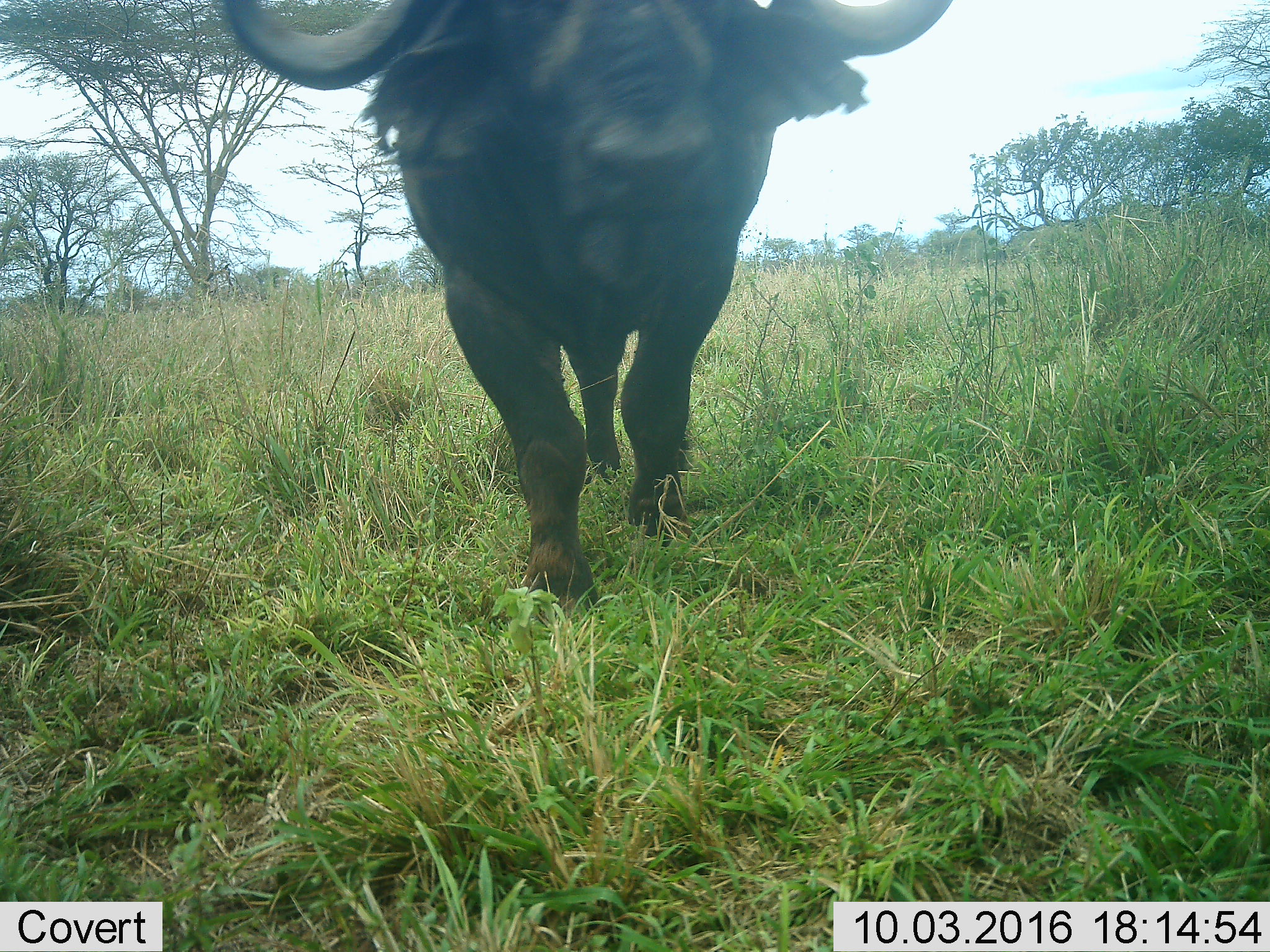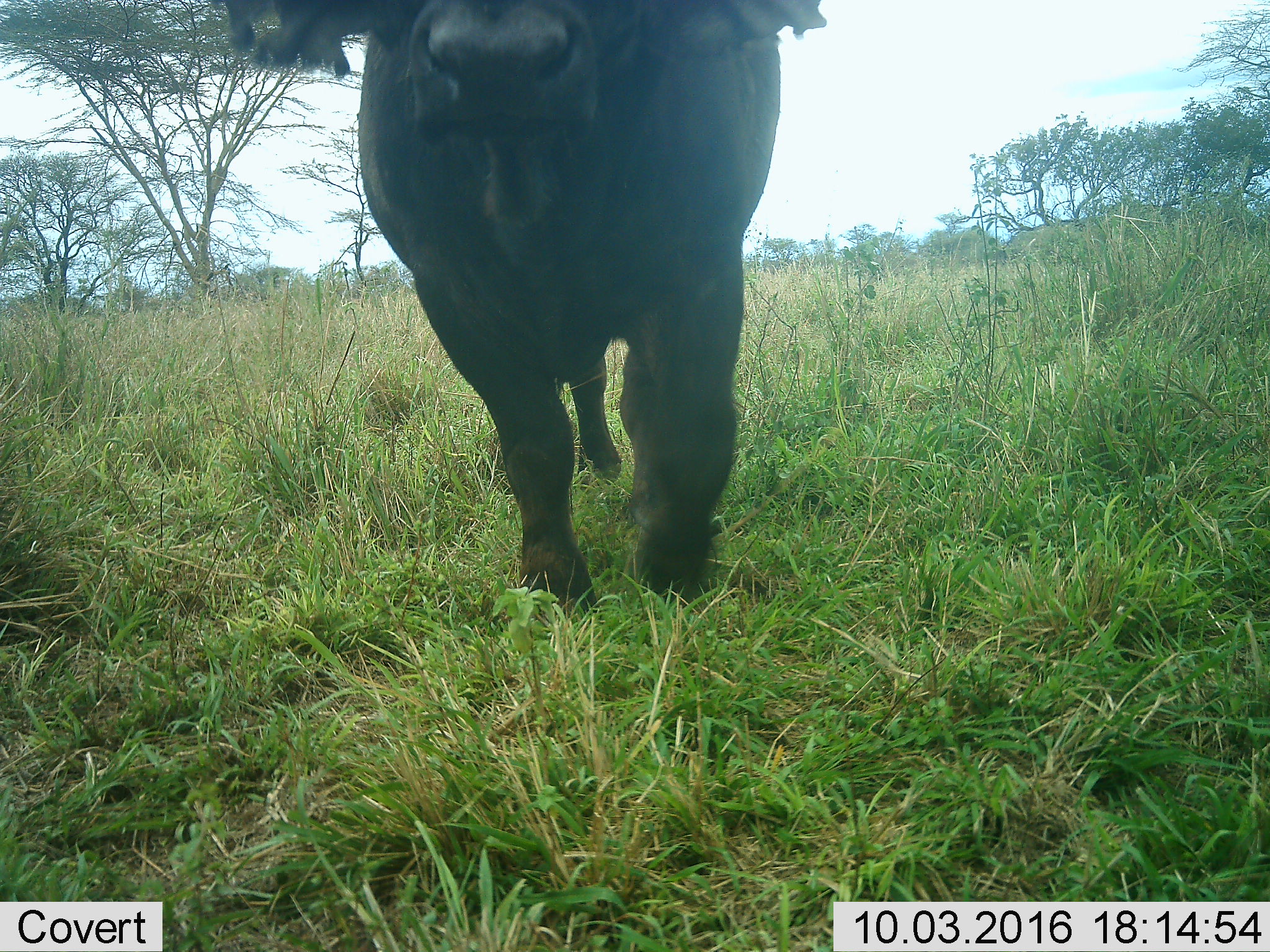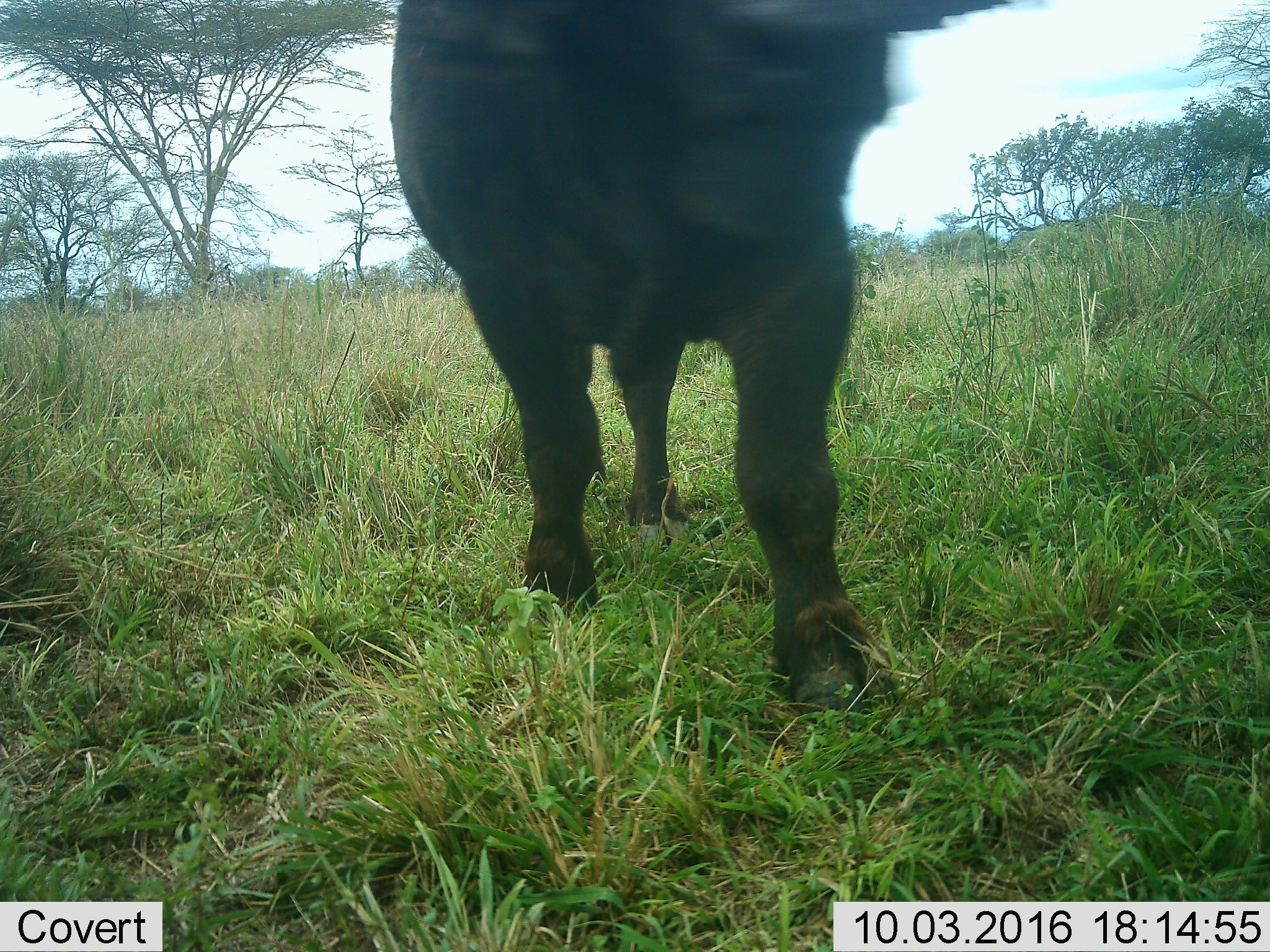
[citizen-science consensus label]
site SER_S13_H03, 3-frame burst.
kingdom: Animalia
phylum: Chordata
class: Mammalia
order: Artiodactyla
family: Bovidae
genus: Syncerus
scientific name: Syncerus caffer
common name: african buffalo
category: buffalo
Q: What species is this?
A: Buffalo (african buffalo) (Syncerus caffer).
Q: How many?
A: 1.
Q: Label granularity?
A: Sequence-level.